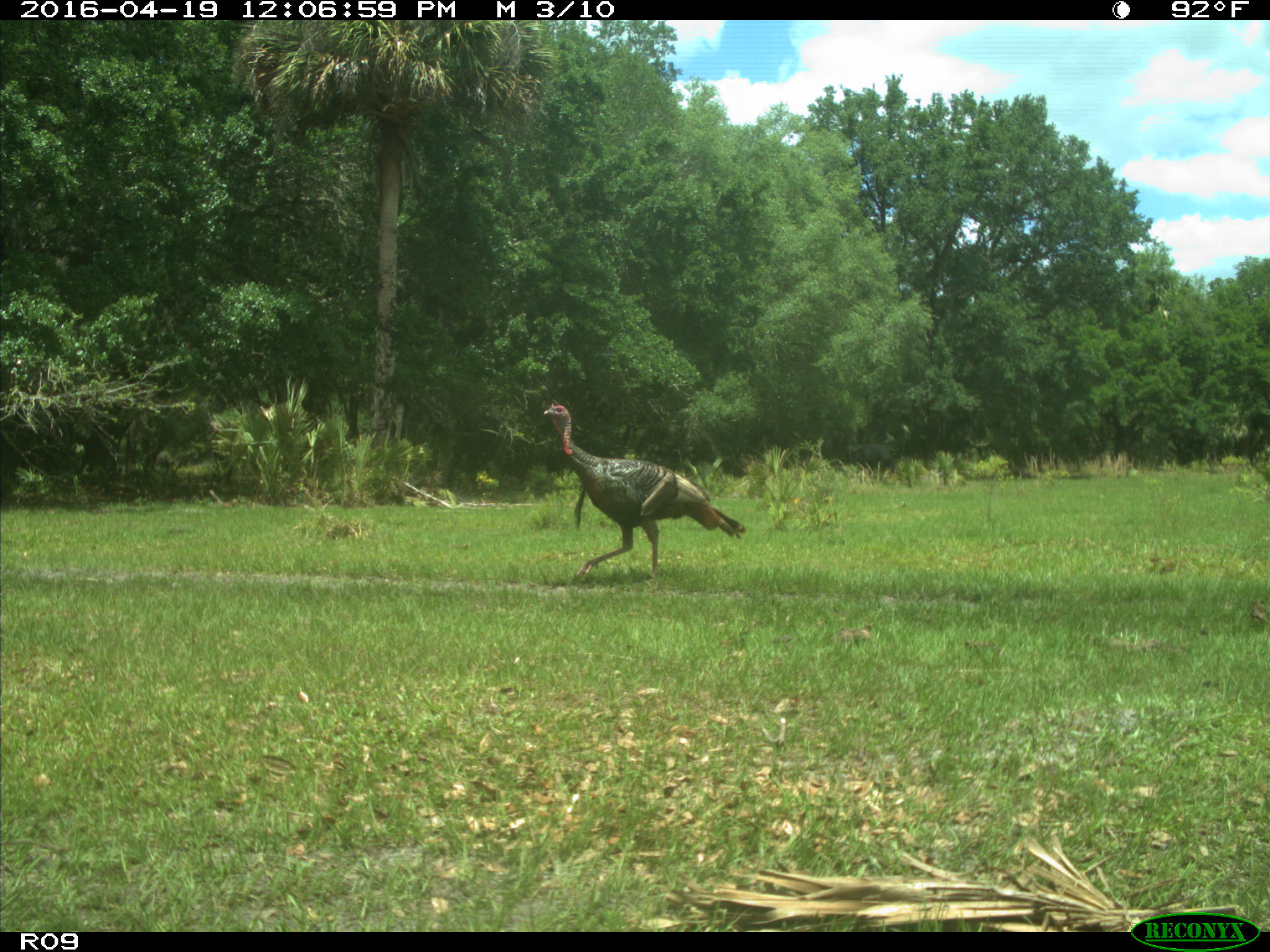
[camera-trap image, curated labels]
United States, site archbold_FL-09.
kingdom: Animalia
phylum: Chordata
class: Aves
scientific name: Aves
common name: birds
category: unidentified bird